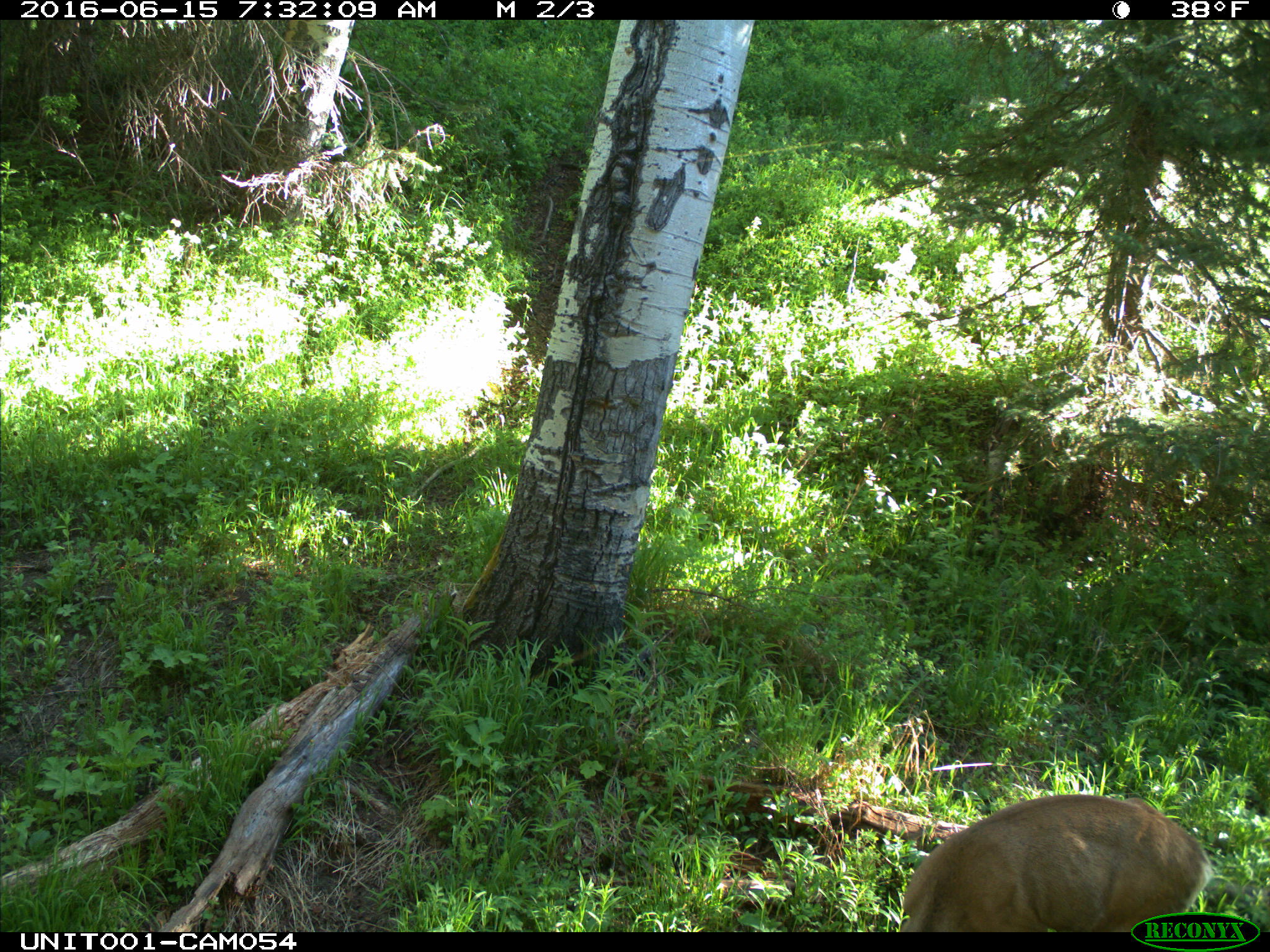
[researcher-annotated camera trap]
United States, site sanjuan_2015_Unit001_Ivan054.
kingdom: Animalia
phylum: Chordata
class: Mammalia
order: Artiodactyla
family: Cervidae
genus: Odocoileus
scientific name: Odocoileus hemionus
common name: mule deer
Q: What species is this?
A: Odocoileus hemionus (mule deer).